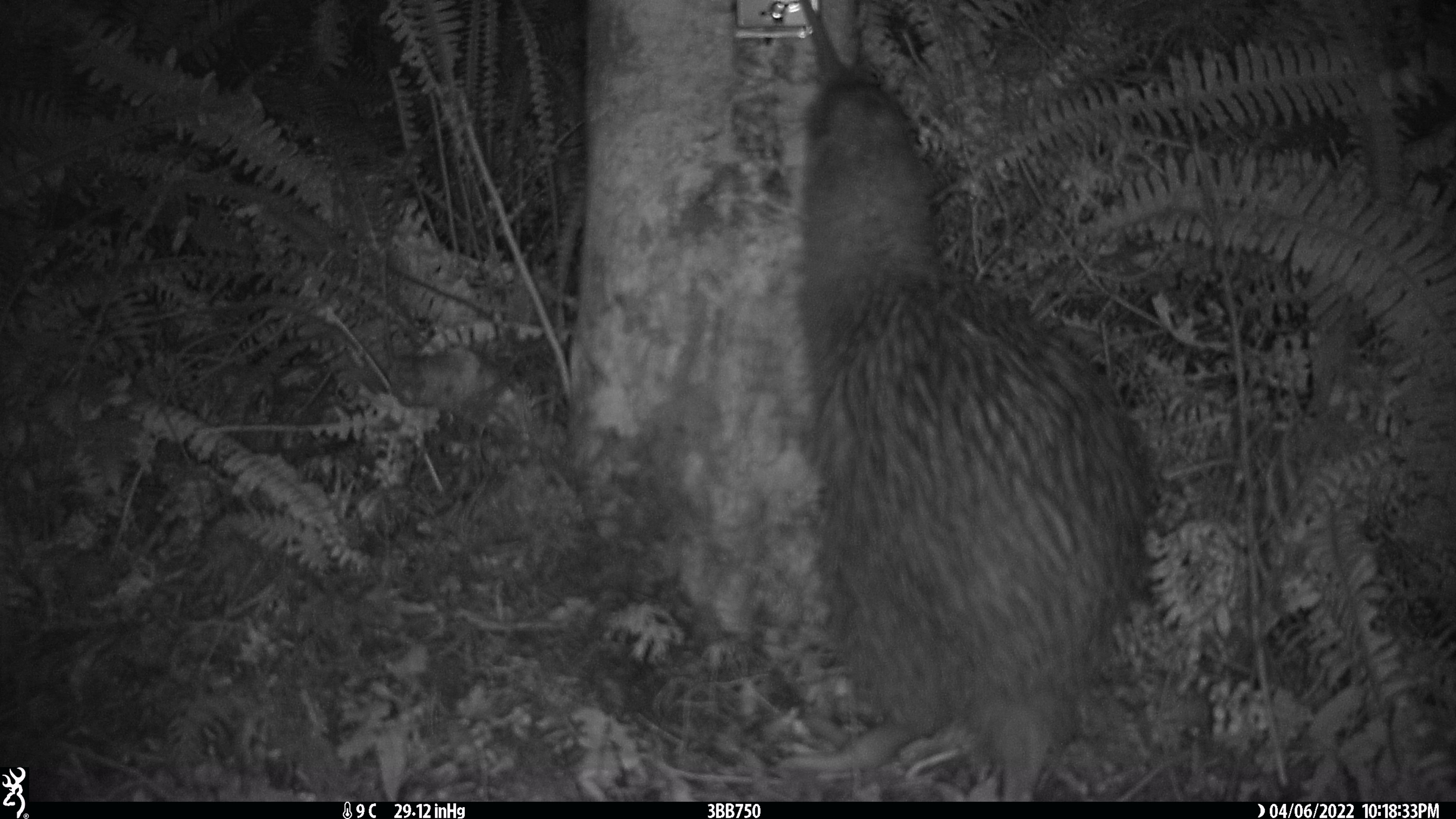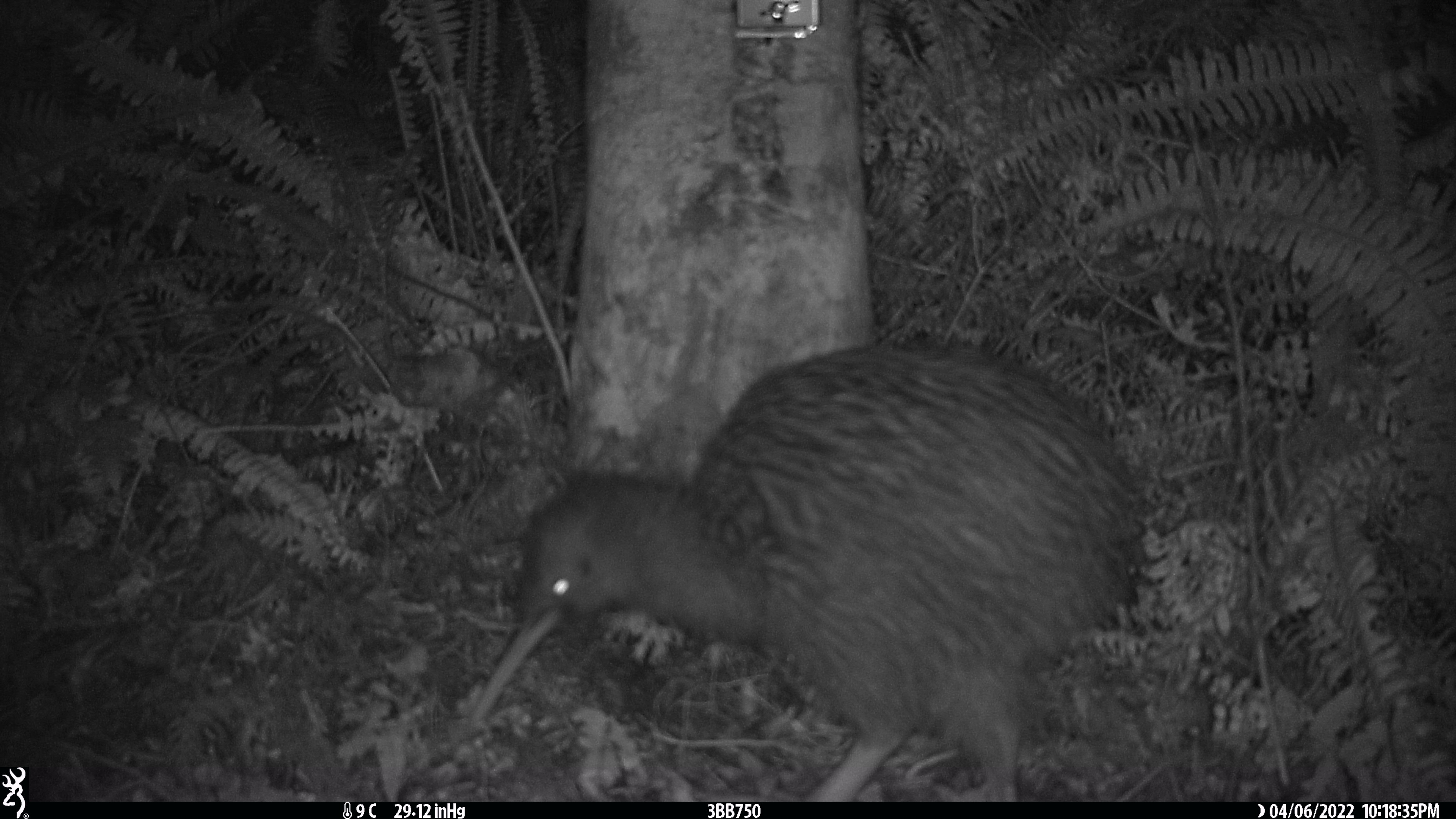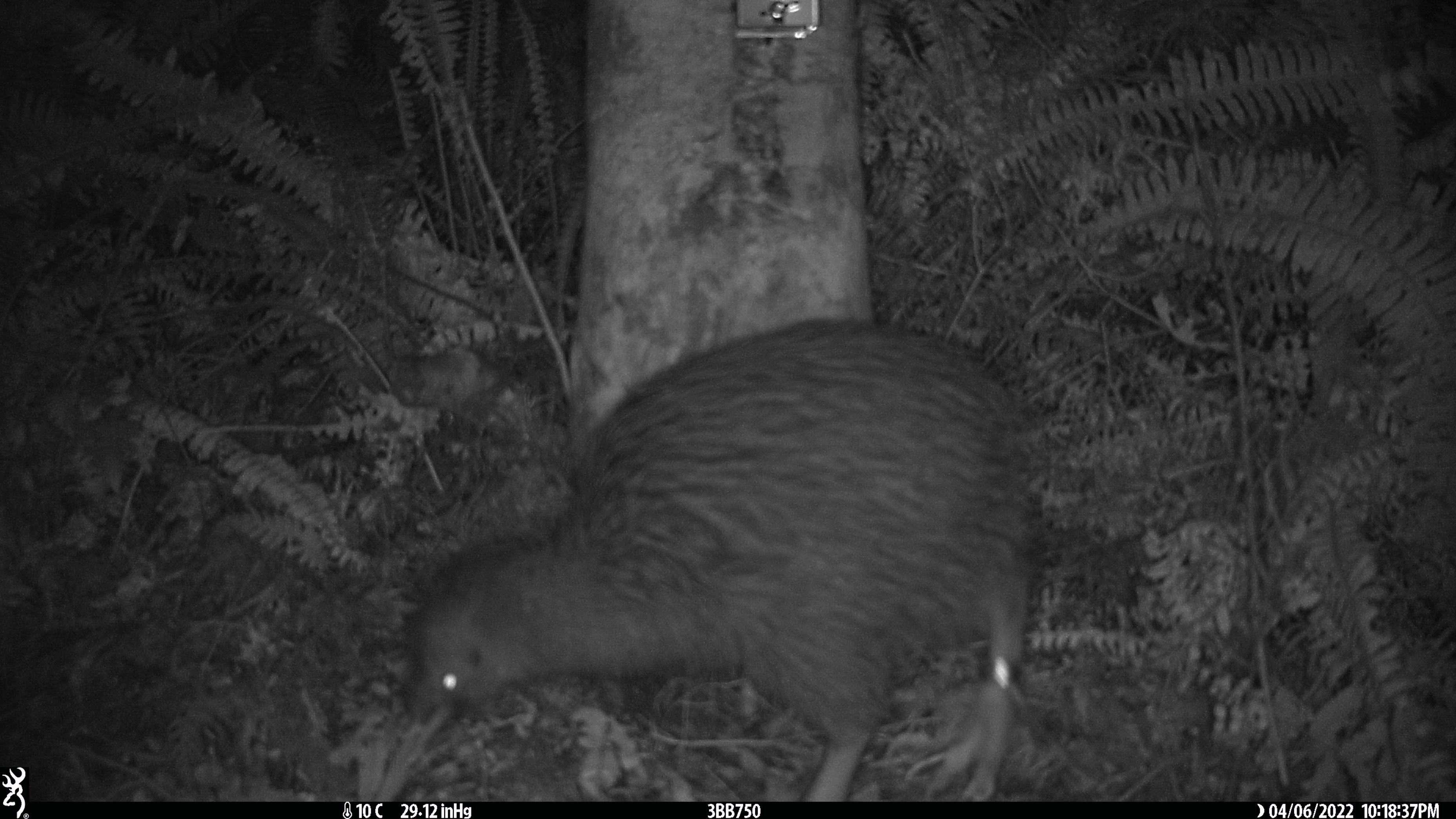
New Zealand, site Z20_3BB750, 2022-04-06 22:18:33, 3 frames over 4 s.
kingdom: Animalia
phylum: Chordata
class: Aves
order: Apterygiformes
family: Apterygidae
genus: Apteryx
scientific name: Apteryx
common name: kiwi